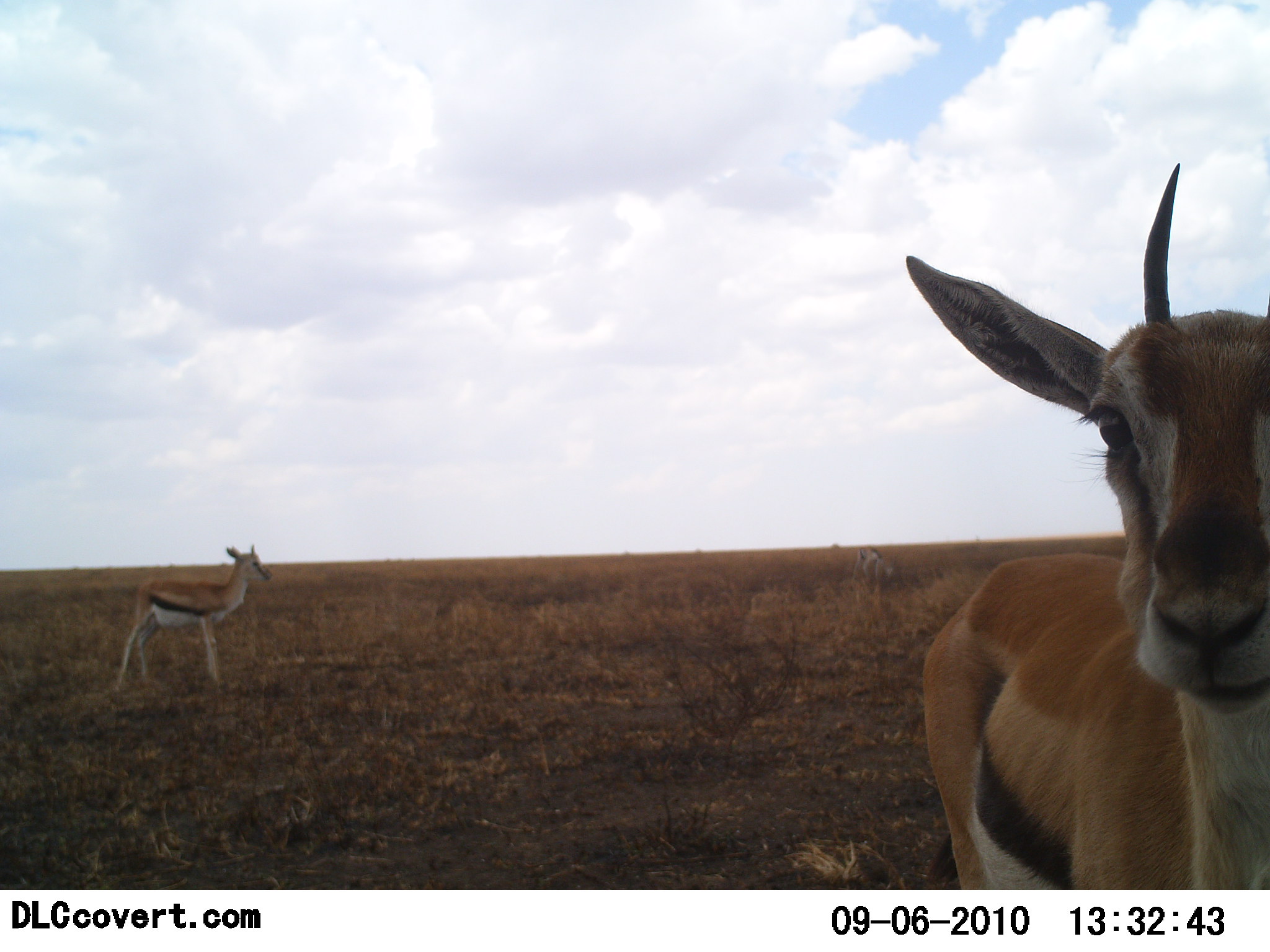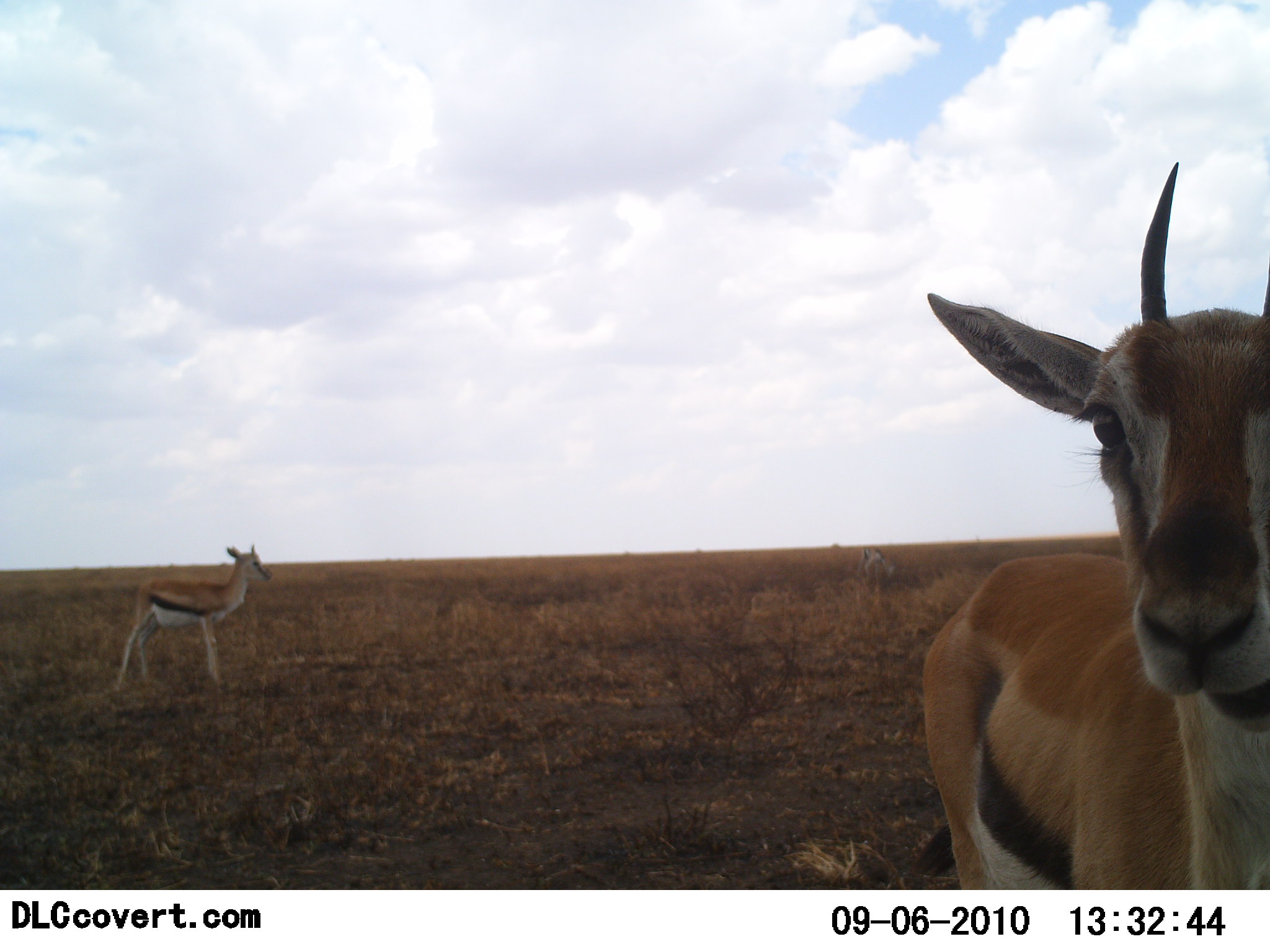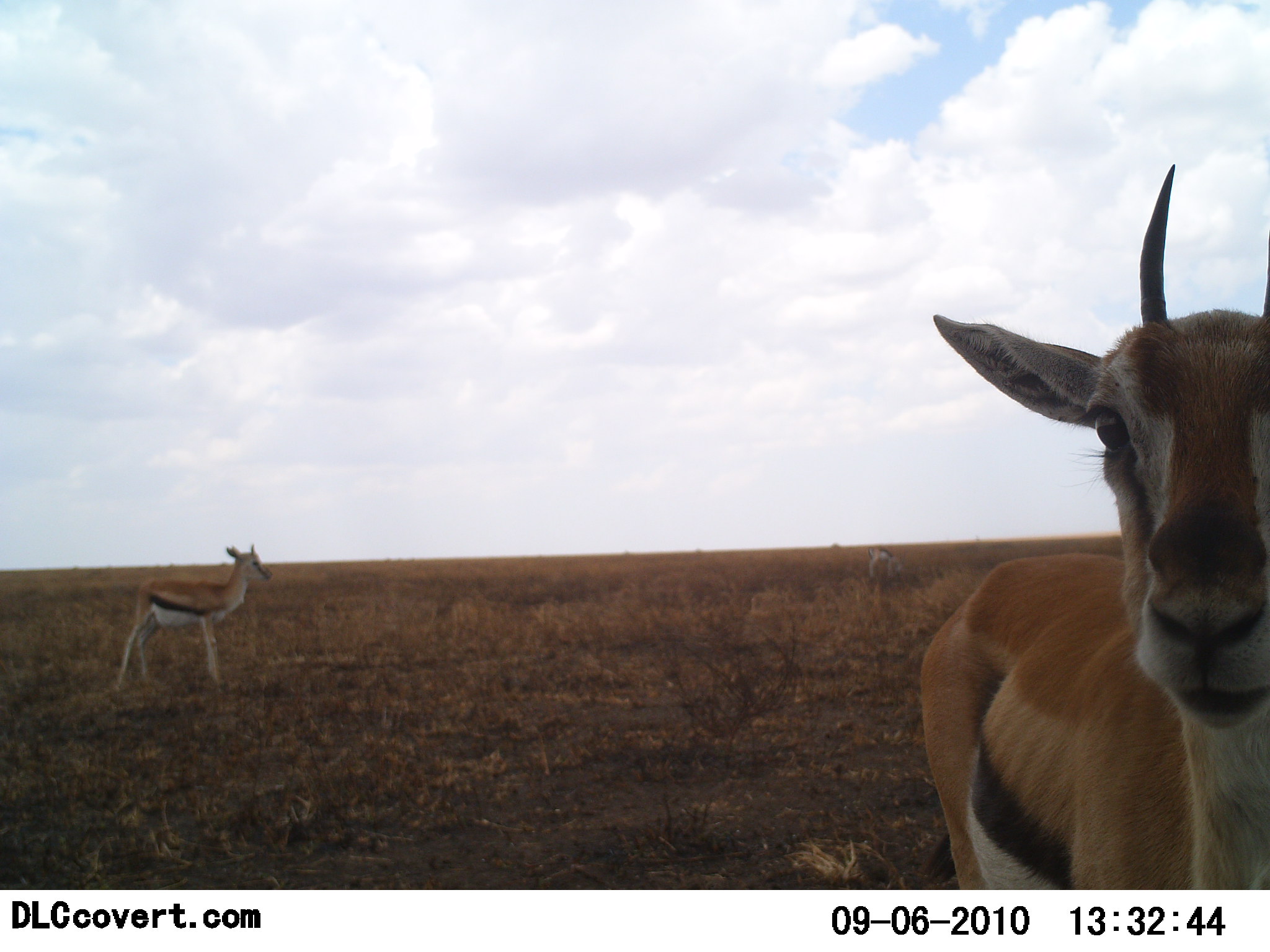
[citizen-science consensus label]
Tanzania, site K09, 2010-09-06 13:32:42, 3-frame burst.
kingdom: Animalia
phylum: Chordata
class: Mammalia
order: Artiodactyla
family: Bovidae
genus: Eudorcas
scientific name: Eudorcas thomsonii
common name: thomson's gazelle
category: gazellethomsons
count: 2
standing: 93%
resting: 0%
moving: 0%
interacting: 7%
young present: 21%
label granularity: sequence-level